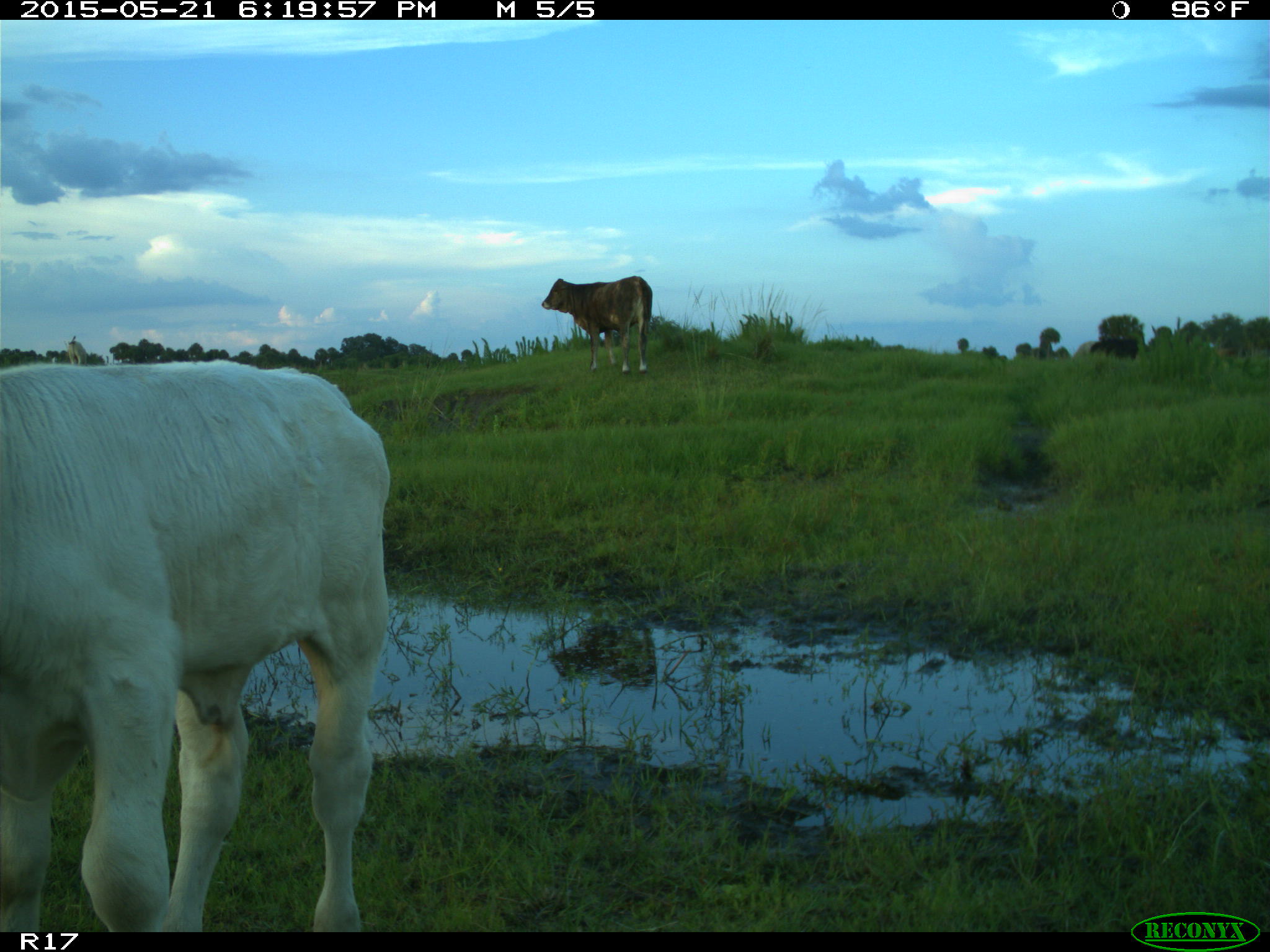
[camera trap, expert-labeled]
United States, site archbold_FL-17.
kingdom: Animalia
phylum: Chordata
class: Mammalia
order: Artiodactyla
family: Bovidae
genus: Bos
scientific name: Bos taurus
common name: domestic cow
Bos taurus (domestic cow).